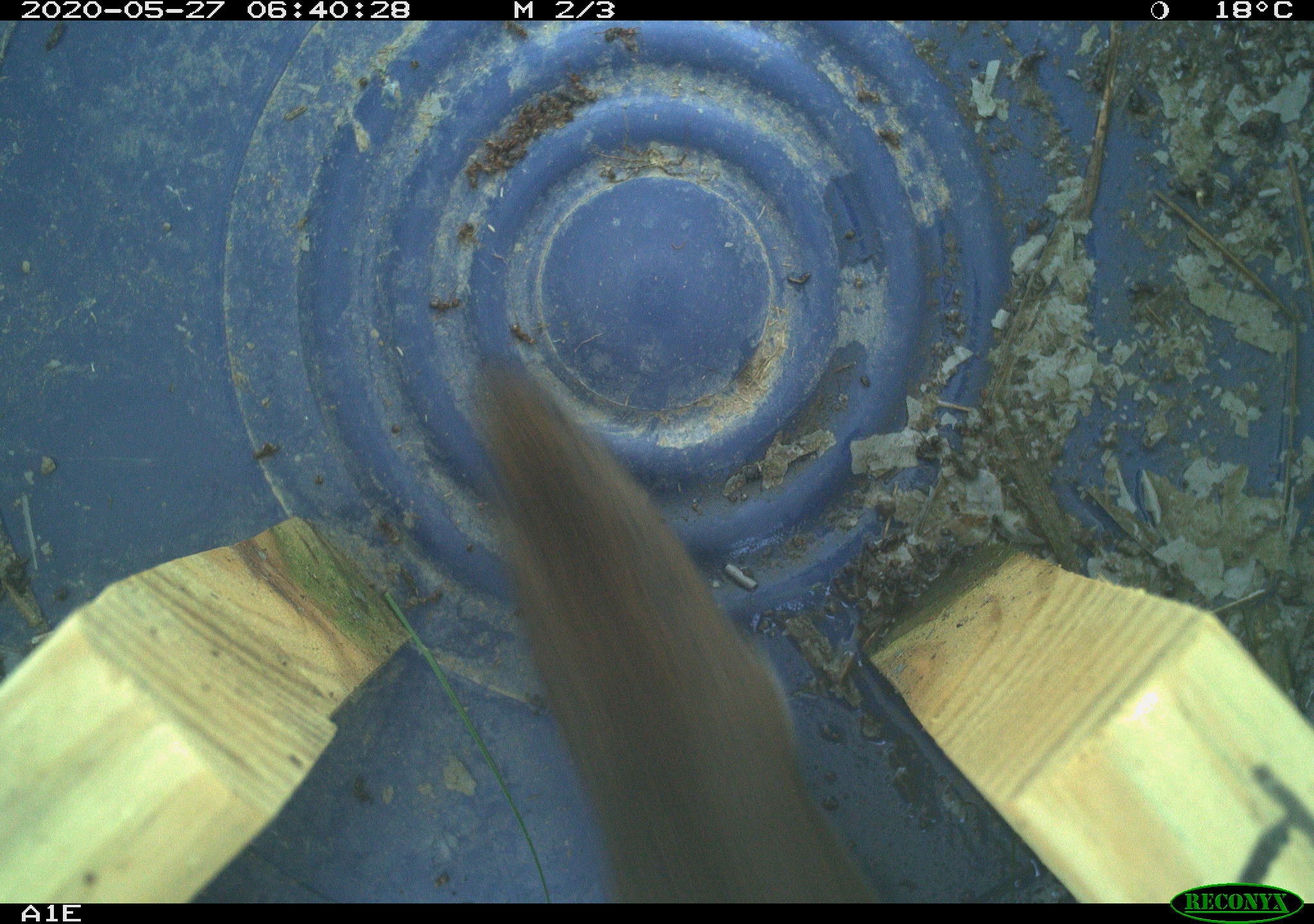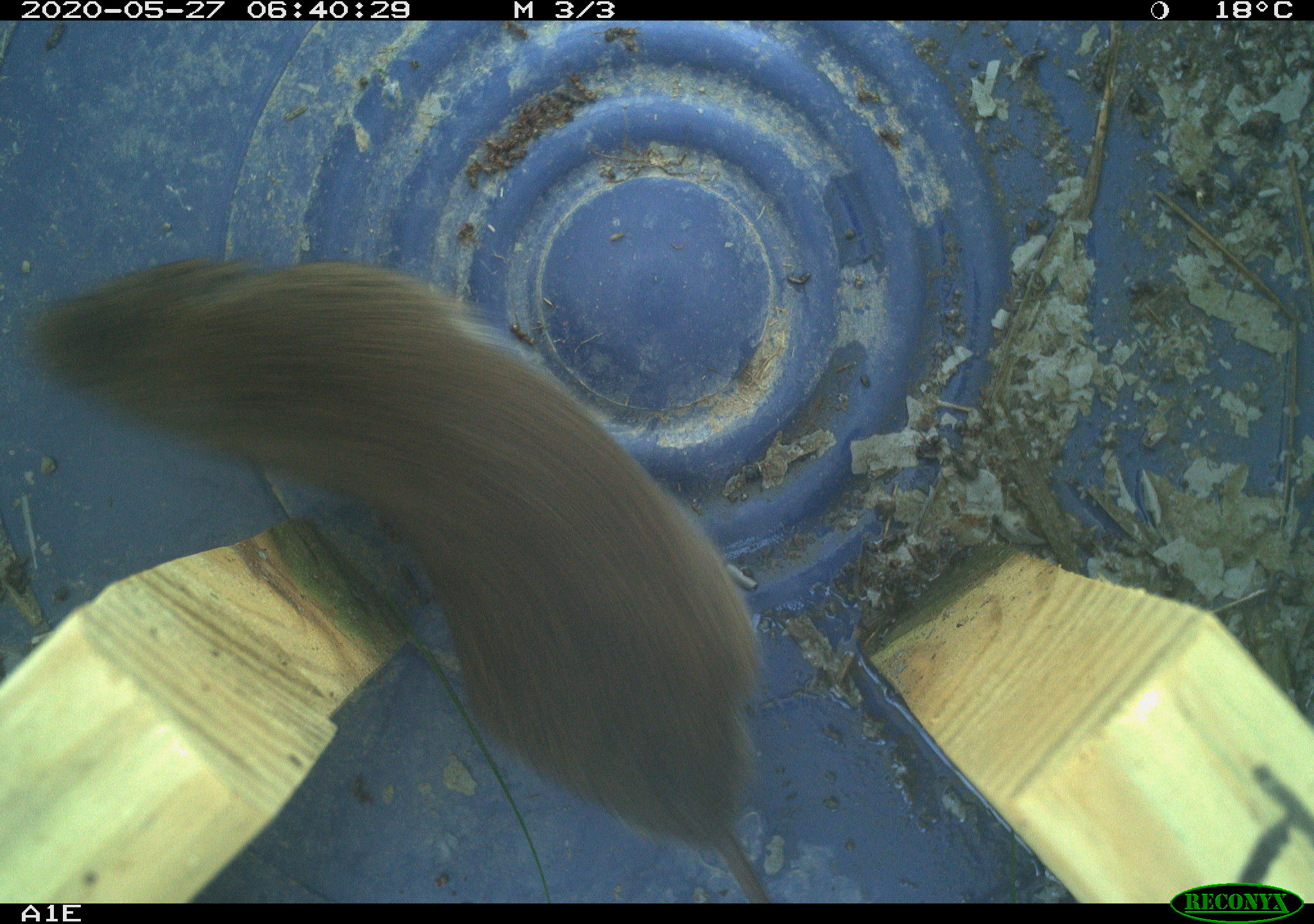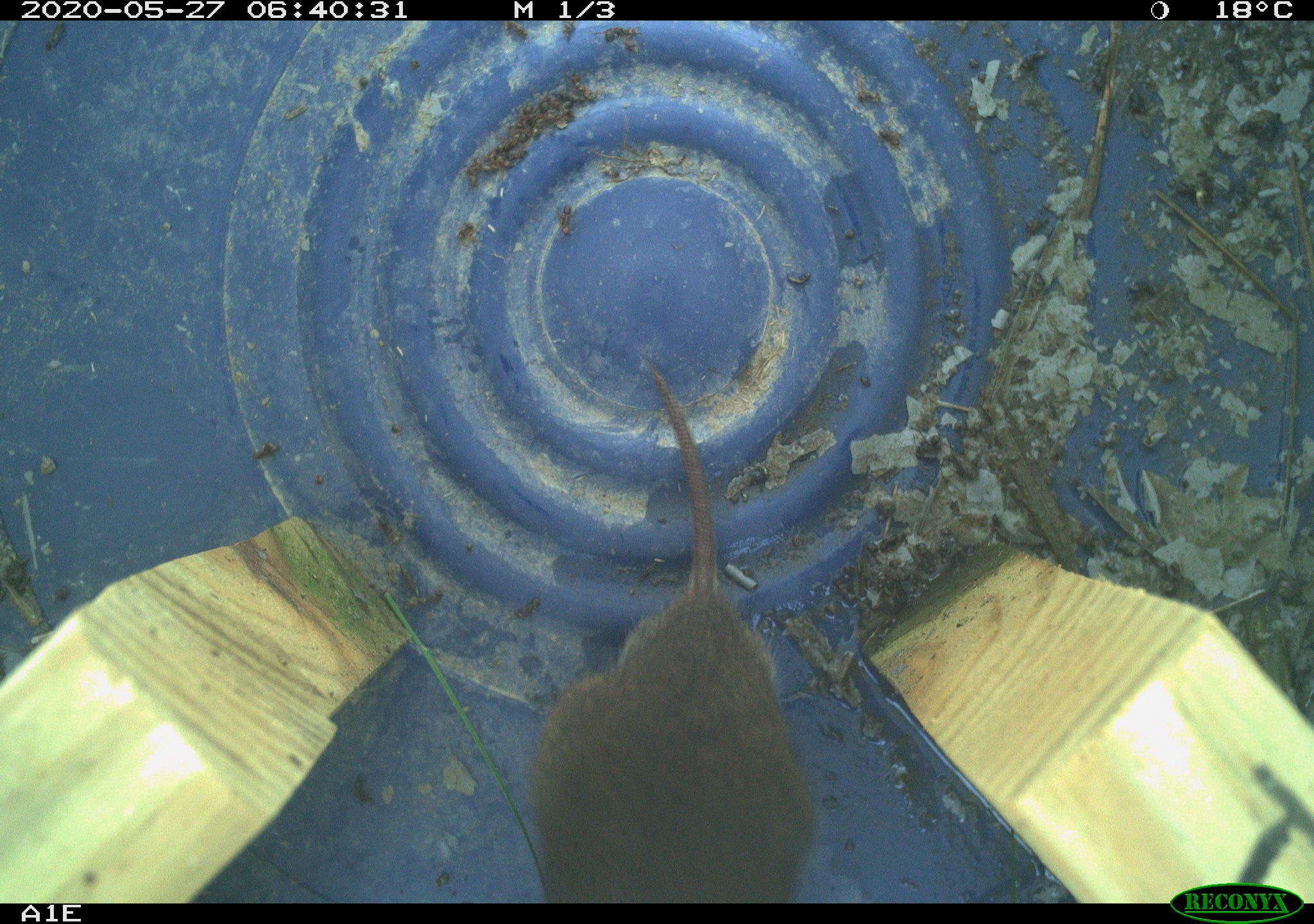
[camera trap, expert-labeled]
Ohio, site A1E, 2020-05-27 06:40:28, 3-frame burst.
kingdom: Animalia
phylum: Chordata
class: Mammalia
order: Rodentia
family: Cricetidae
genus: Microtus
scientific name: Microtus pennsylvanicus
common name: meadow vole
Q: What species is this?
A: Meadow vole (Microtus pennsylvanicus).